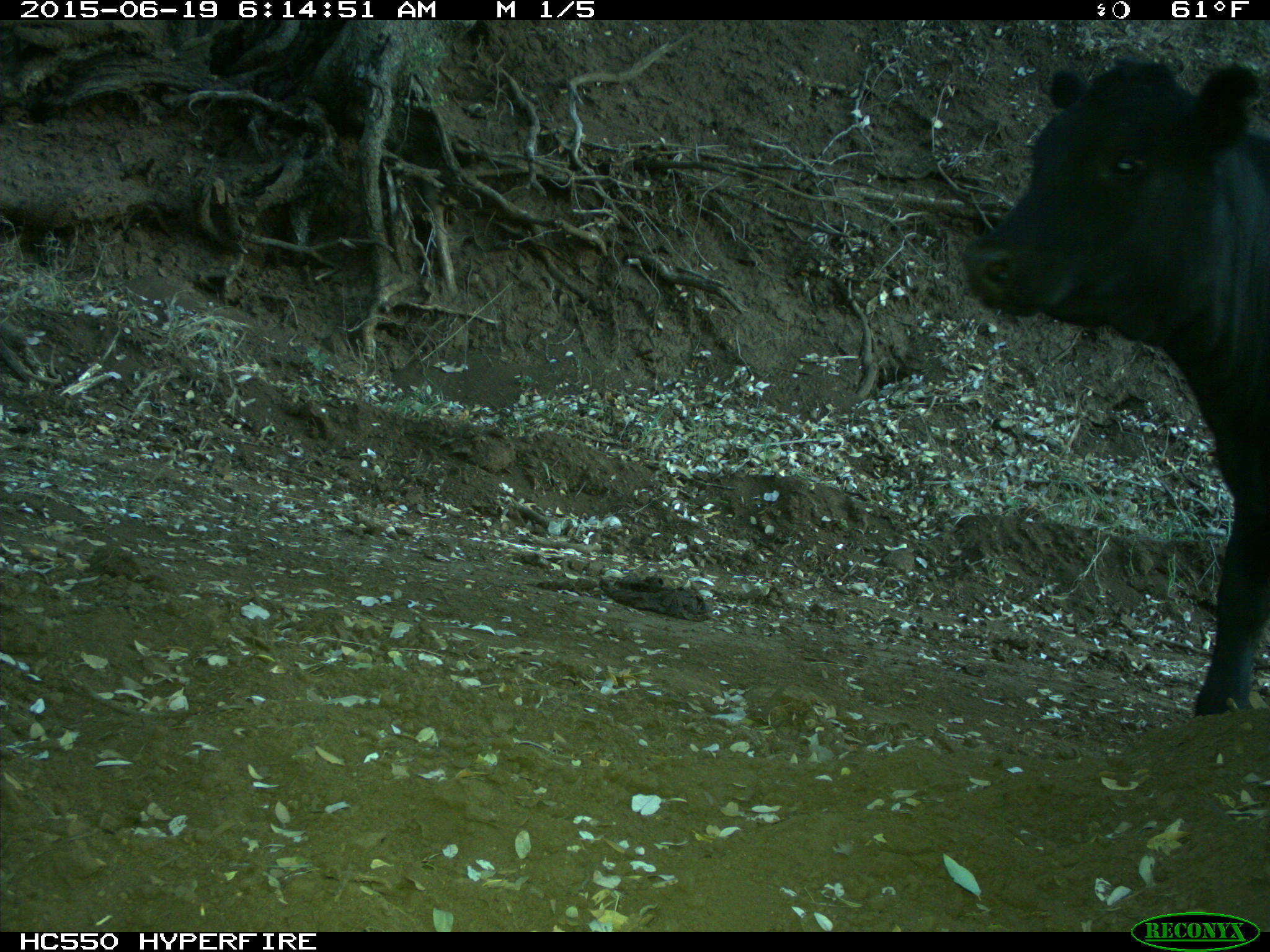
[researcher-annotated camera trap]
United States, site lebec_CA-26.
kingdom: Animalia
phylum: Chordata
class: Mammalia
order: Artiodactyla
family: Bovidae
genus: Bos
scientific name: Bos taurus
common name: domestic cow